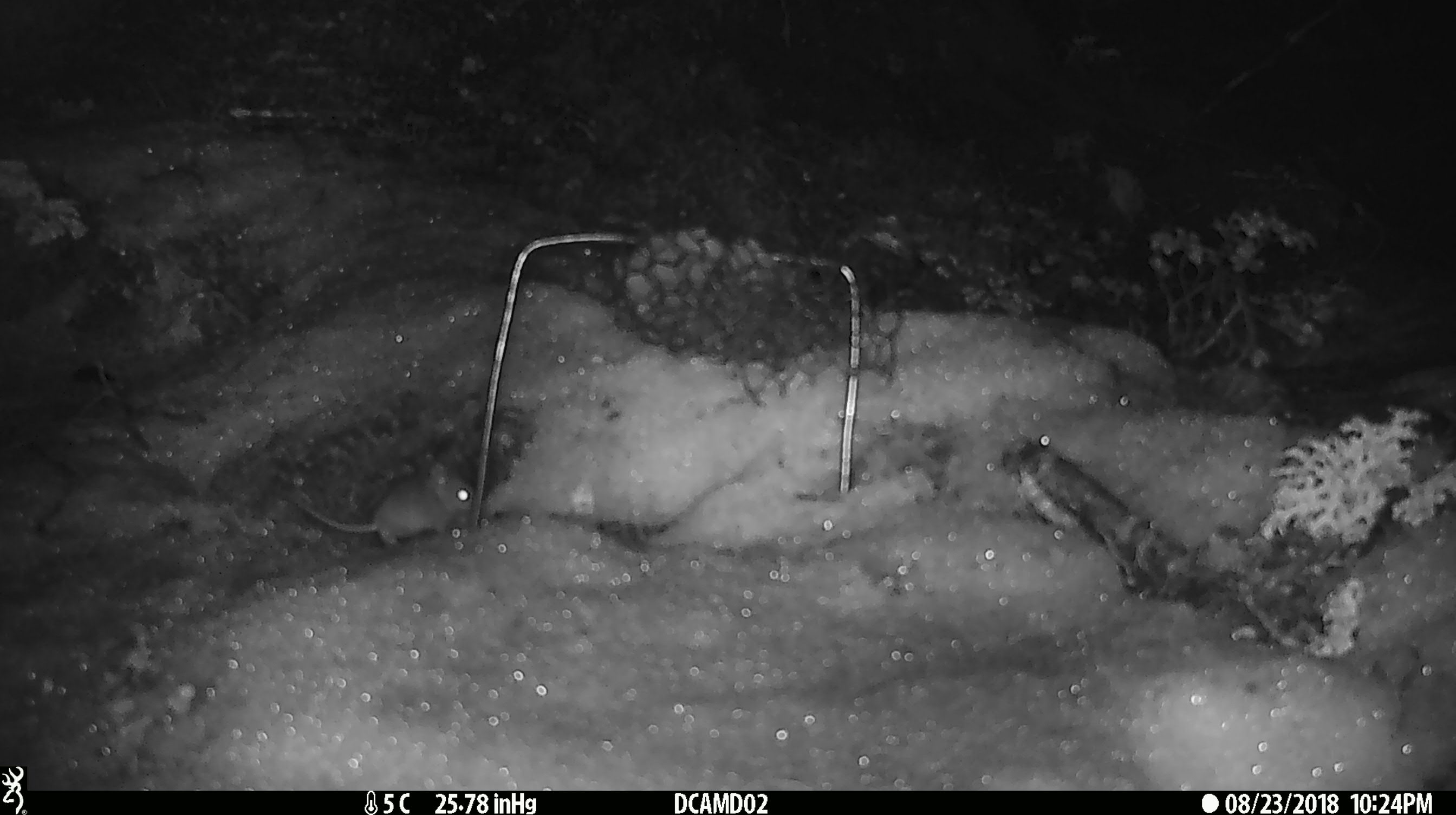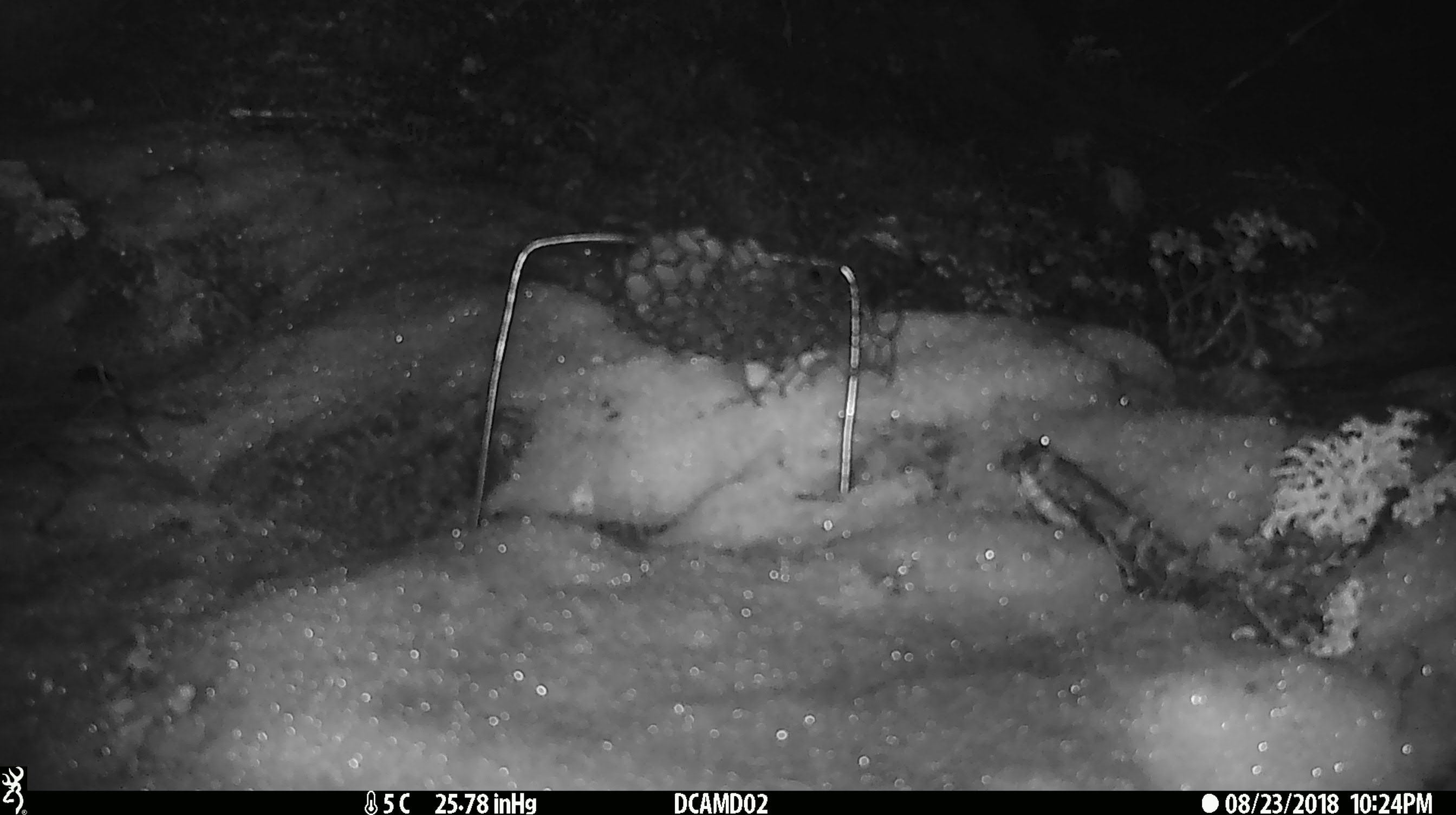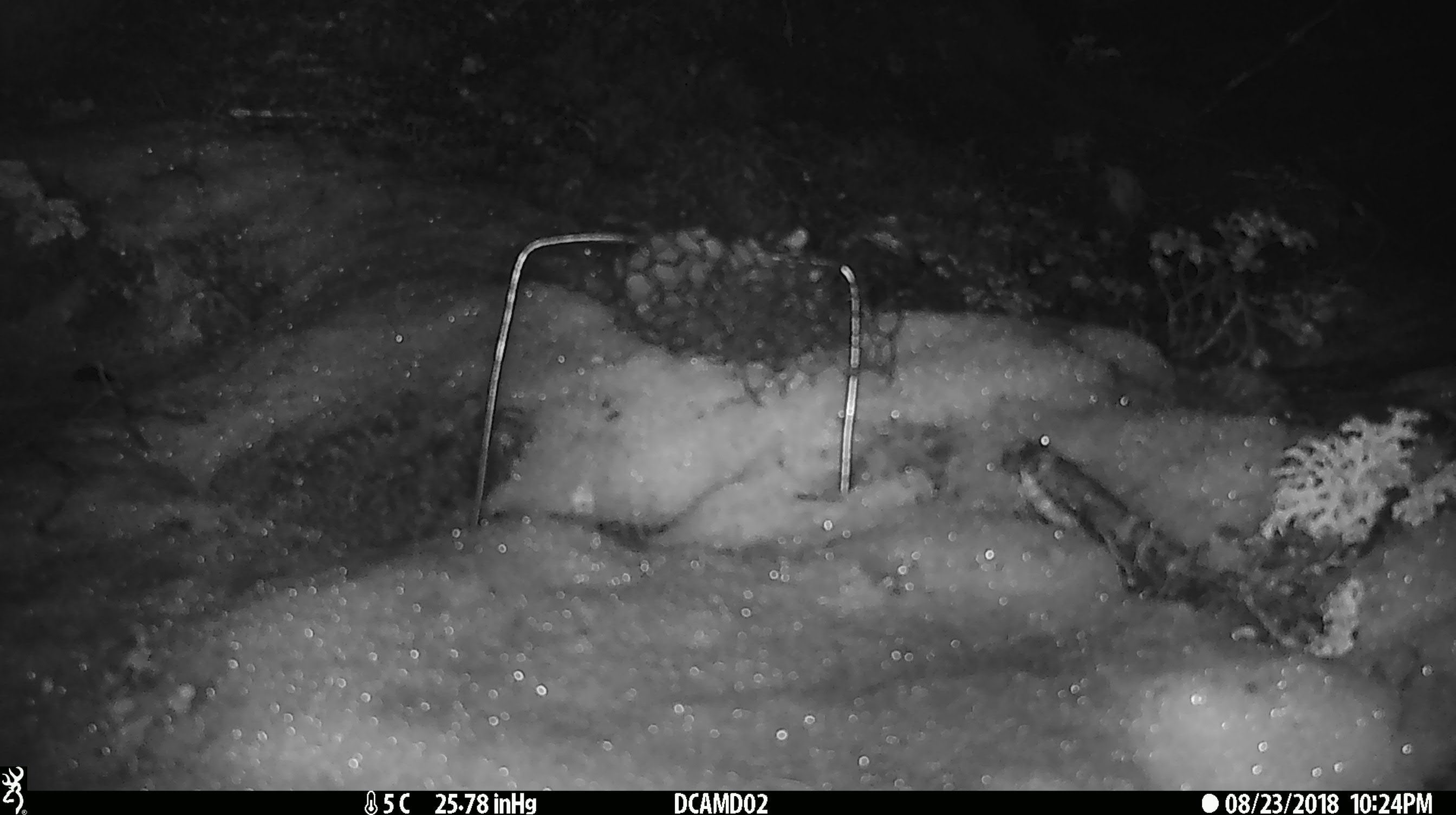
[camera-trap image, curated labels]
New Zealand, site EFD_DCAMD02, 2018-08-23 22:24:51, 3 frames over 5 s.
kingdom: Animalia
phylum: Chordata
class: Mammalia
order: Rodentia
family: Muridae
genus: Mus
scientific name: Mus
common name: mouse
Mouse (Mus).